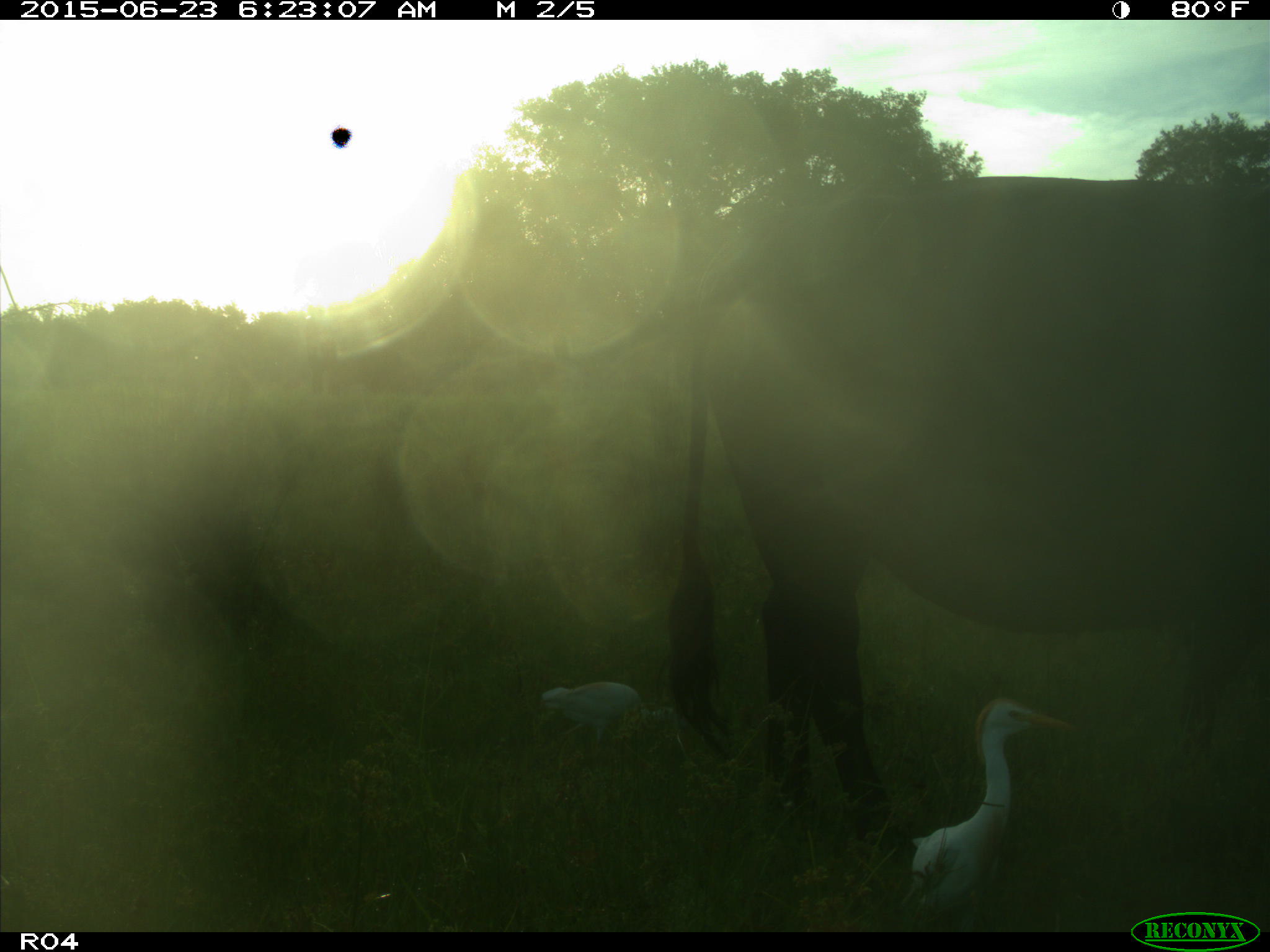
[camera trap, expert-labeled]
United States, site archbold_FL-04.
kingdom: Animalia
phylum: Chordata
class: Mammalia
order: Artiodactyla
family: Bovidae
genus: Bos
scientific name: Bos taurus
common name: domestic cow